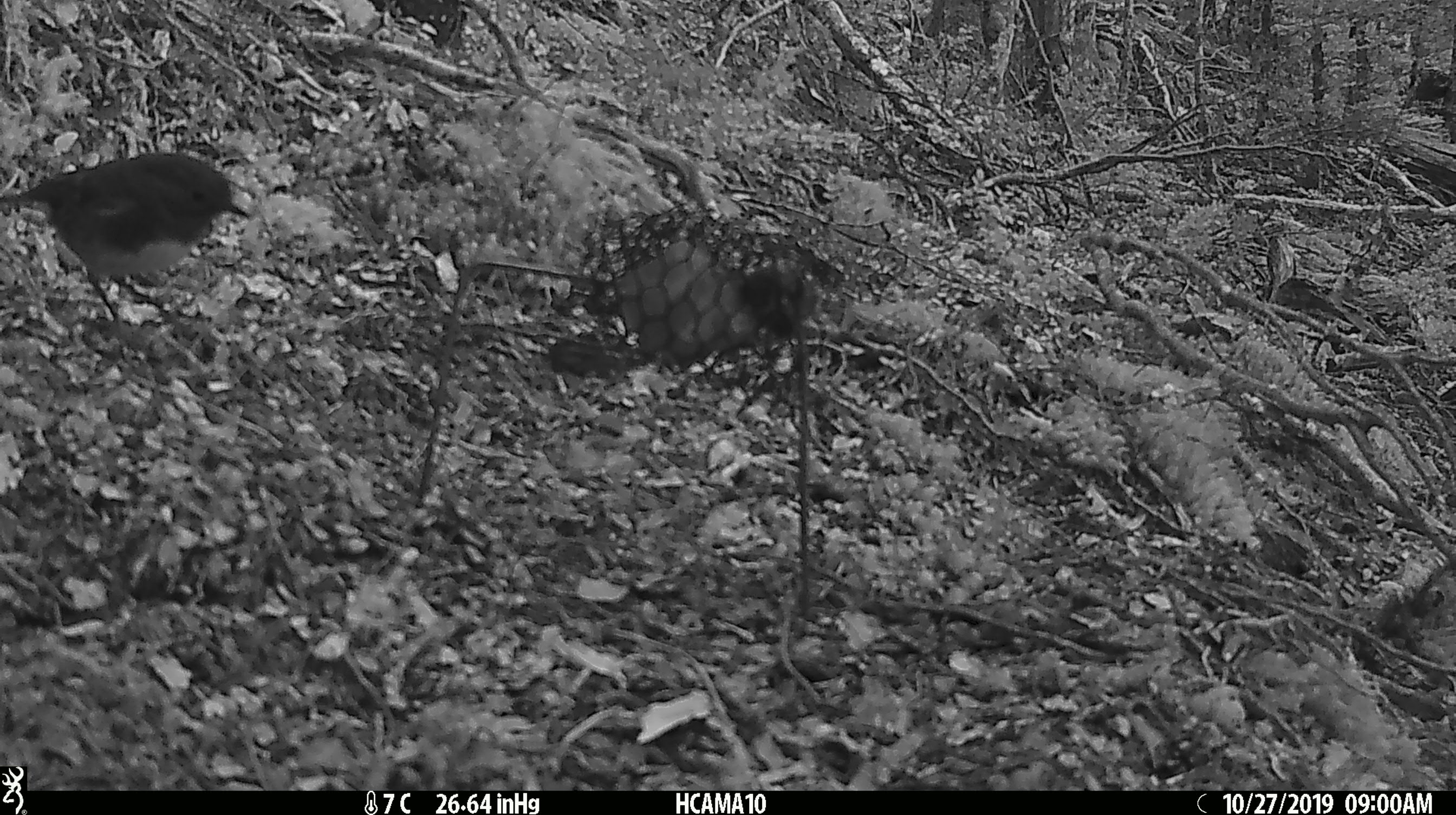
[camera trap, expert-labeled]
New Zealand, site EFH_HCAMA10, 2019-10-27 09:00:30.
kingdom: Animalia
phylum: Chordata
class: Aves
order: Passeriformes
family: Petroicidae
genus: Petroica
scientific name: Petroica australis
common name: new zealand robin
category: robin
Robin (new zealand robin) (Petroica australis).